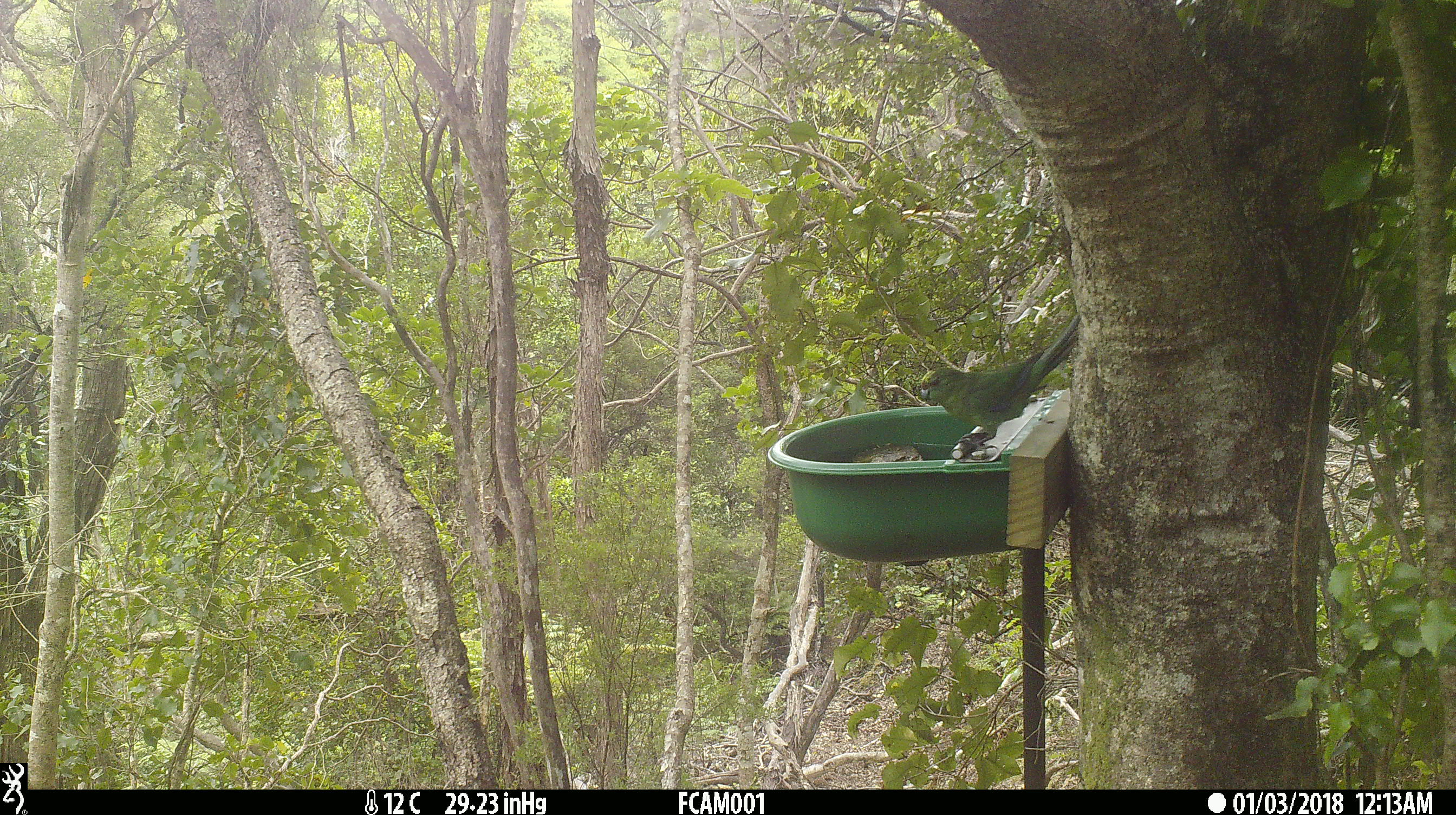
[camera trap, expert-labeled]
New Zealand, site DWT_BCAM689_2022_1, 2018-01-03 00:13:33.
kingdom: Animalia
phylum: Chordata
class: Aves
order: Psittaciformes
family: Psittaculidae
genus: Cyanoramphus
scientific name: Cyanoramphus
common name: parakeet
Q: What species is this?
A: Parakeet (Cyanoramphus).